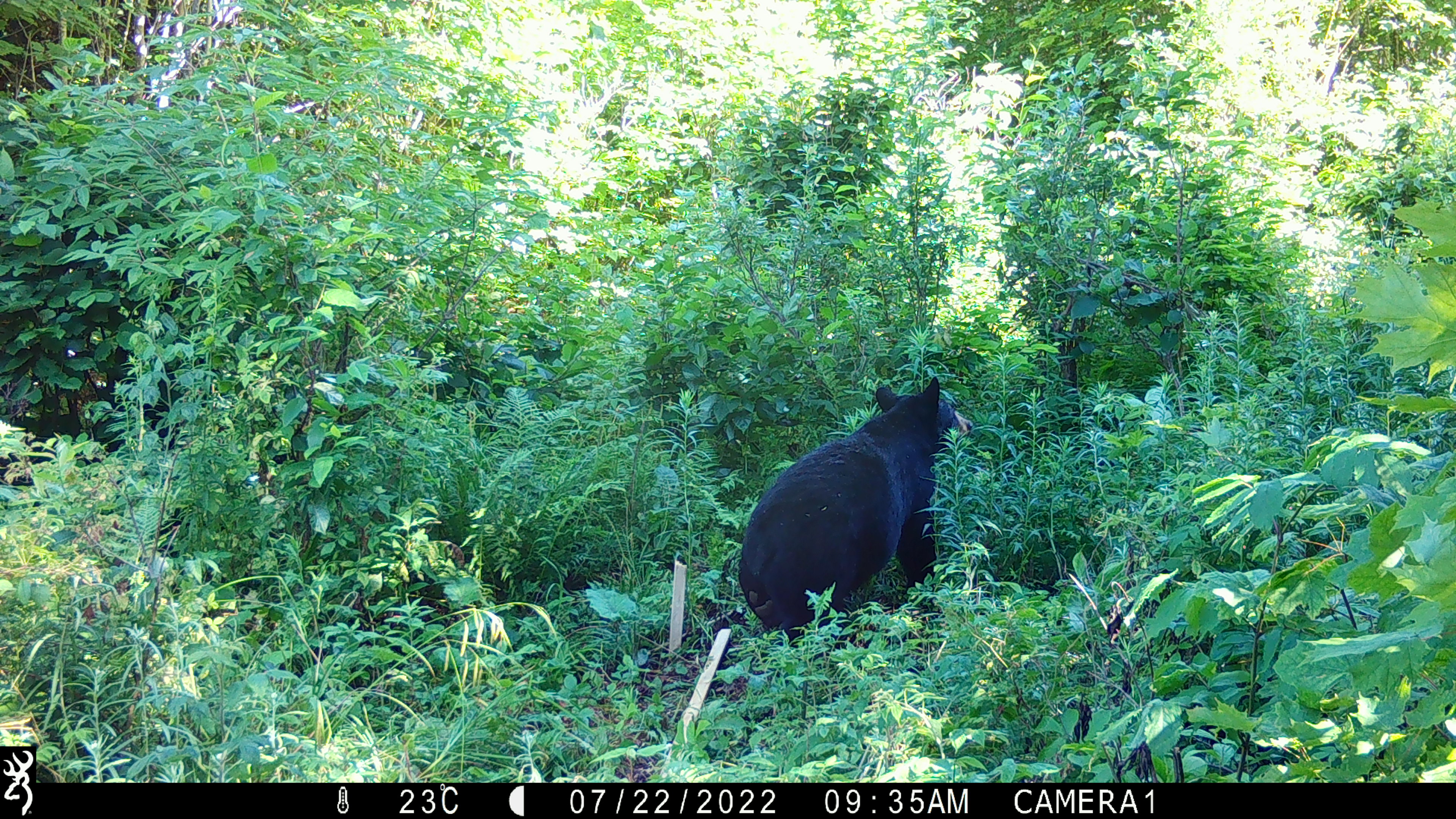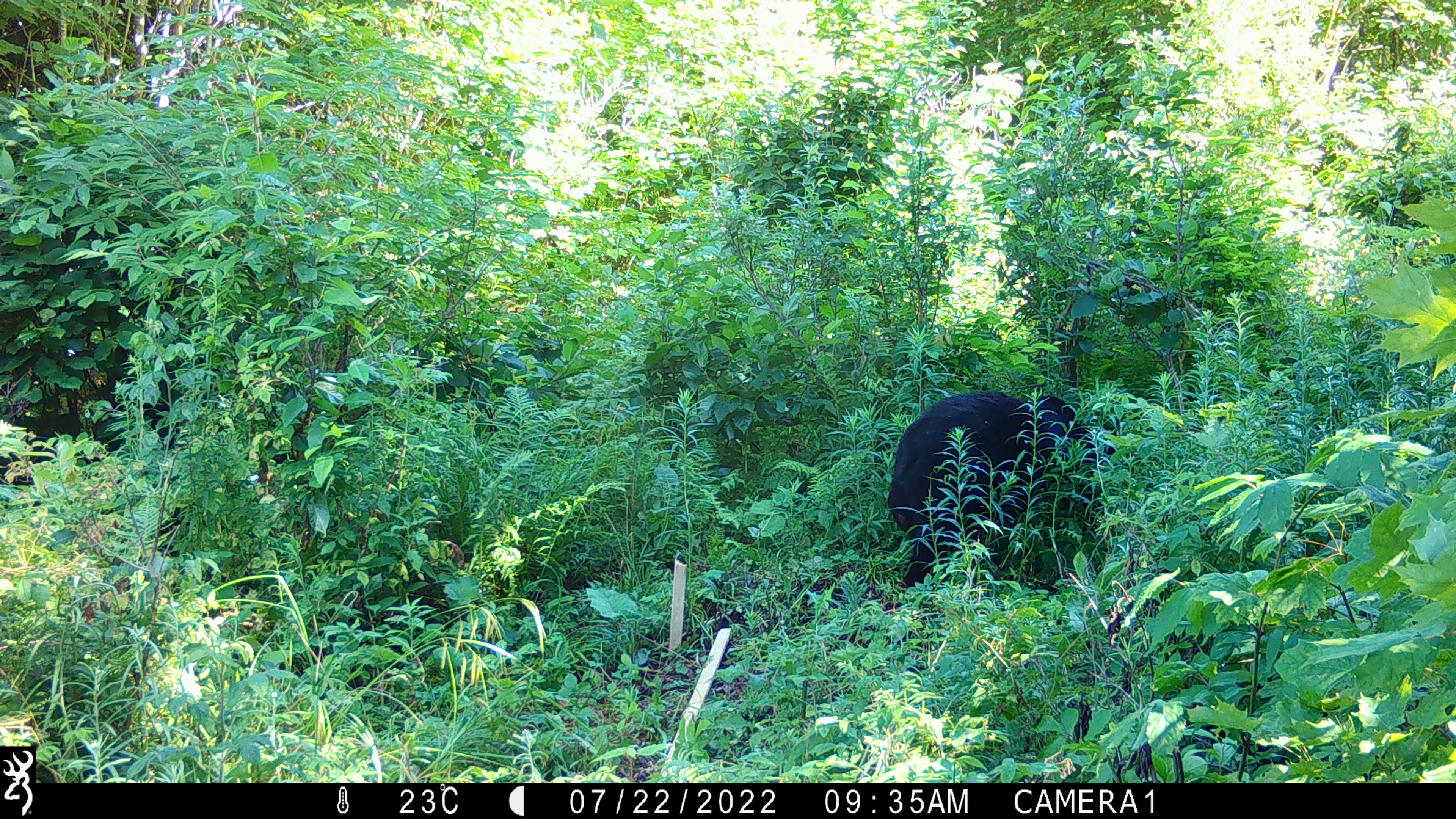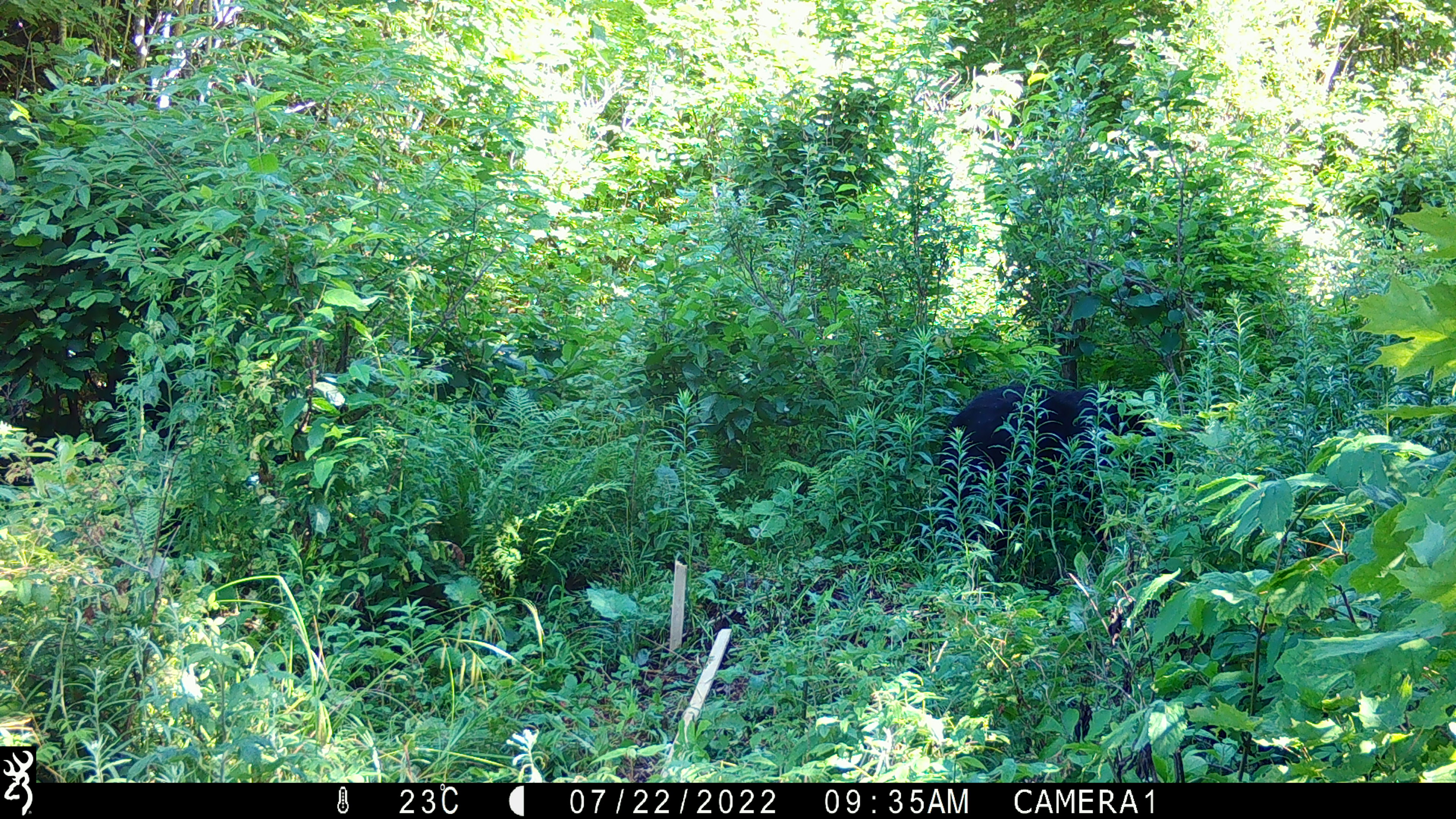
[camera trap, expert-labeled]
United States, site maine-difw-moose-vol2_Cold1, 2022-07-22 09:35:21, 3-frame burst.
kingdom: Animalia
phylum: Chordata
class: Mammalia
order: Carnivora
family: Ursidae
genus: Ursus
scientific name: Ursus americanus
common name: black bear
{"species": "black bear (Ursus americanus)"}